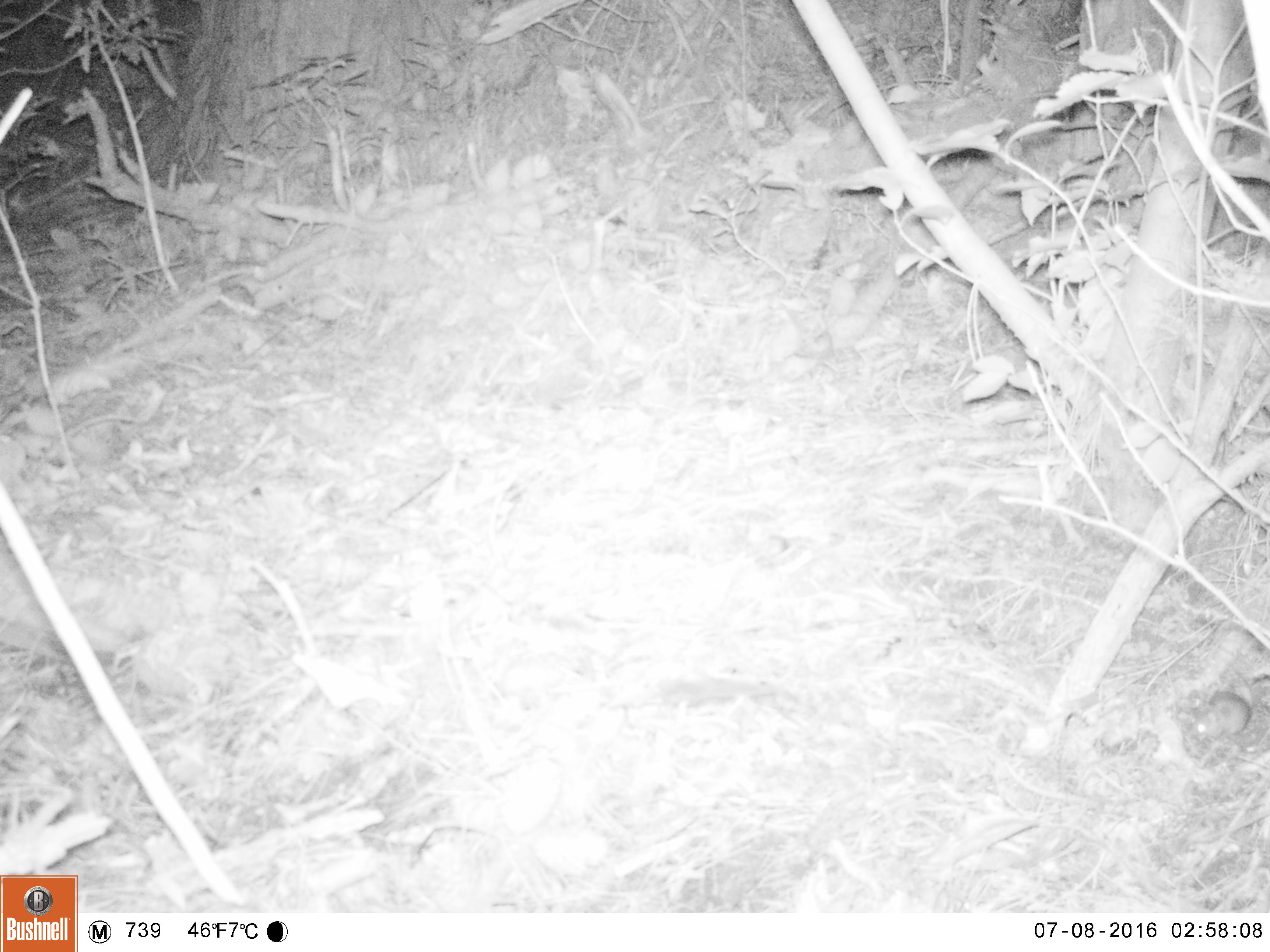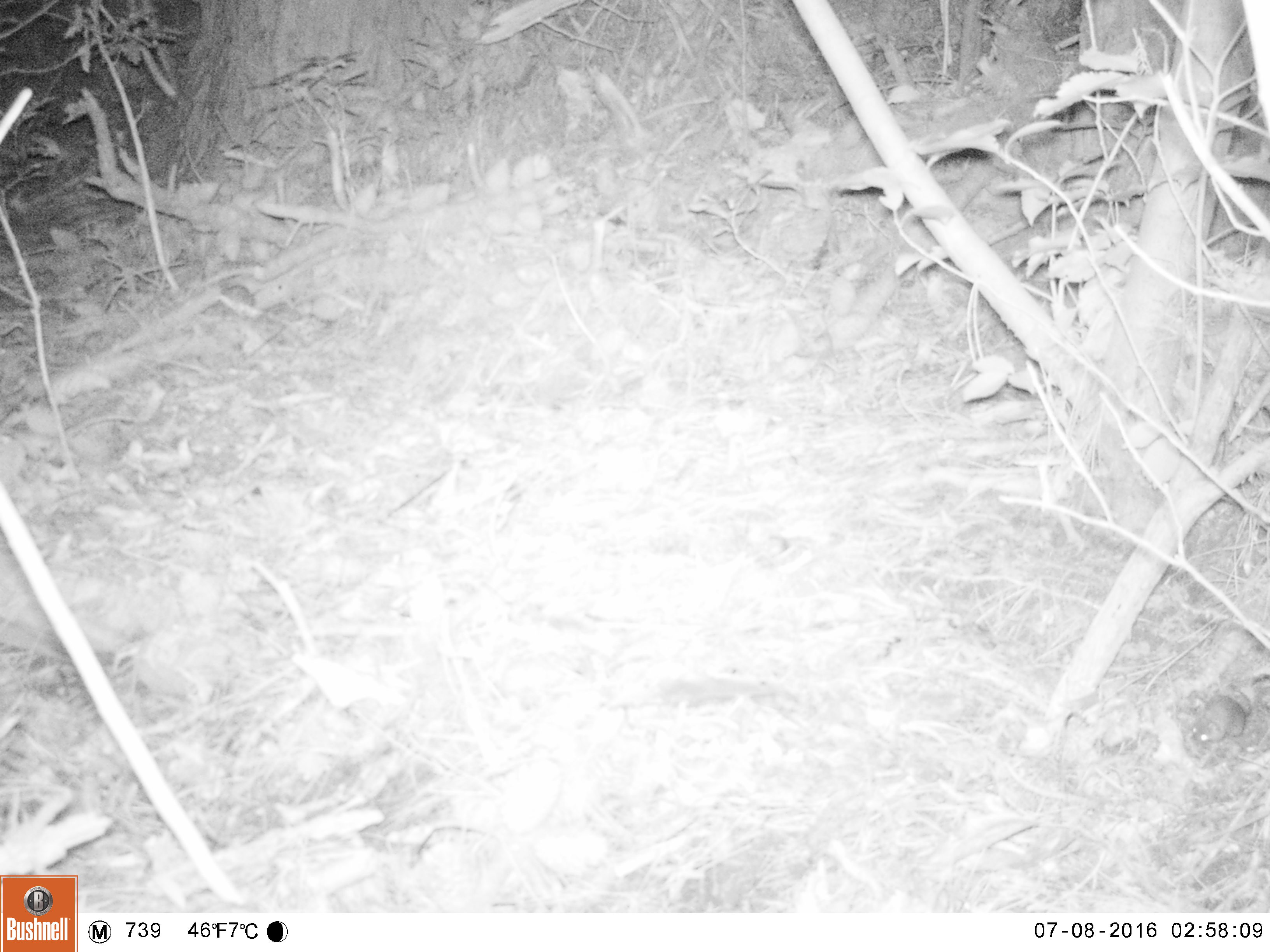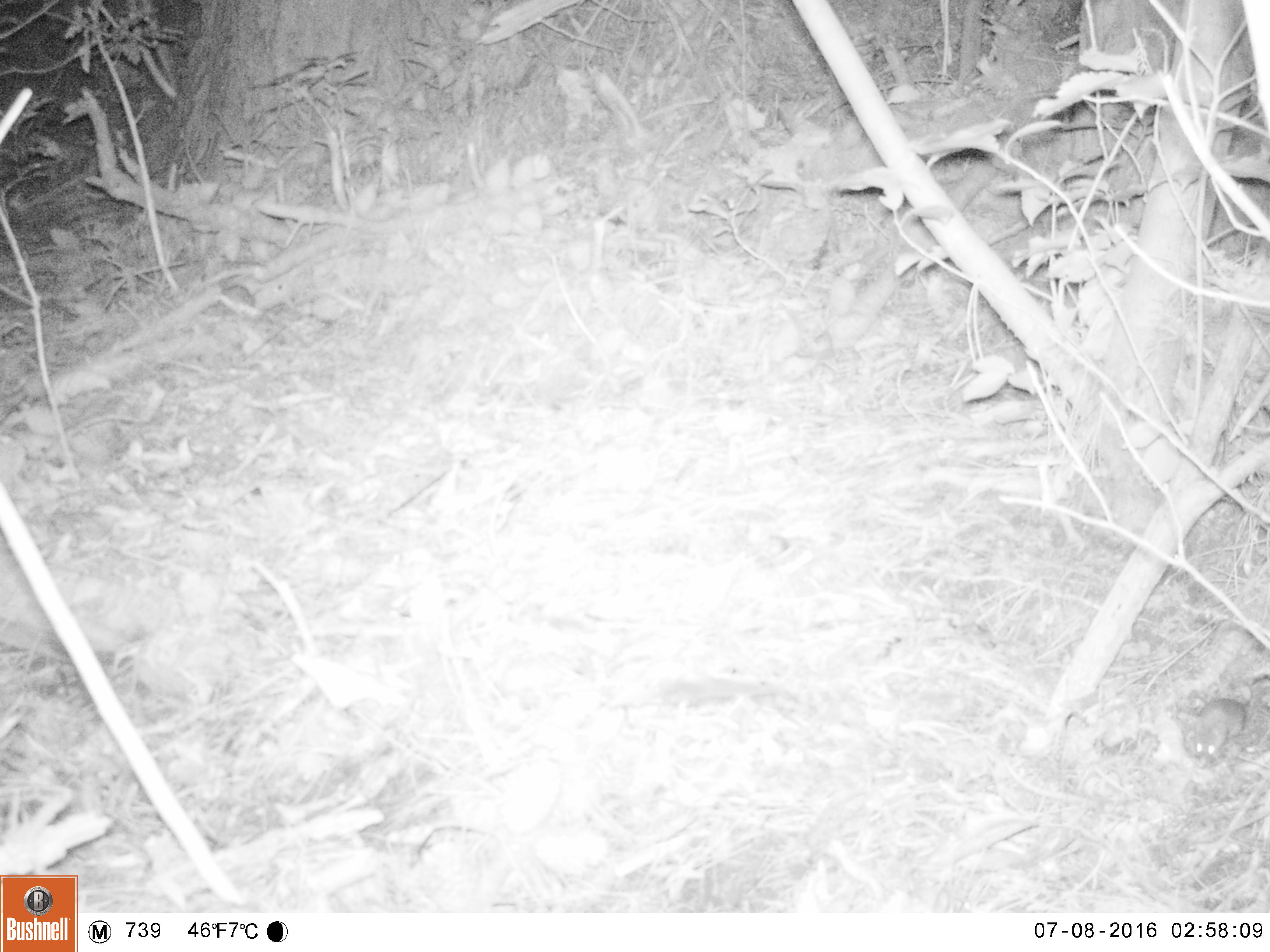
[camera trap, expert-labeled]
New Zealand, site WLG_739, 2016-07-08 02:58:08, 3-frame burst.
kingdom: Animalia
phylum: Chordata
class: Mammalia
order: Rodentia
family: Muridae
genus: Mus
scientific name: Mus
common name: mouse